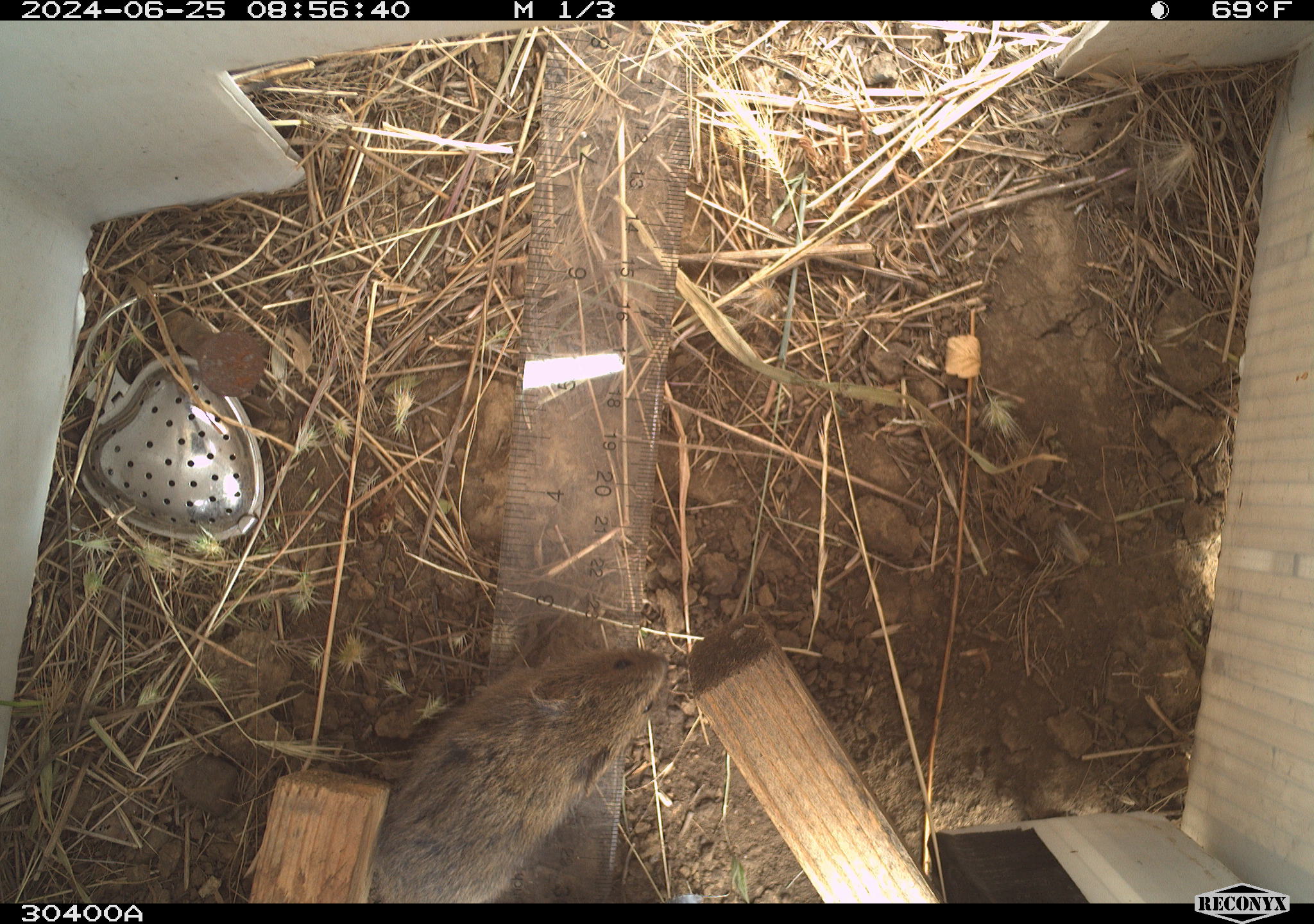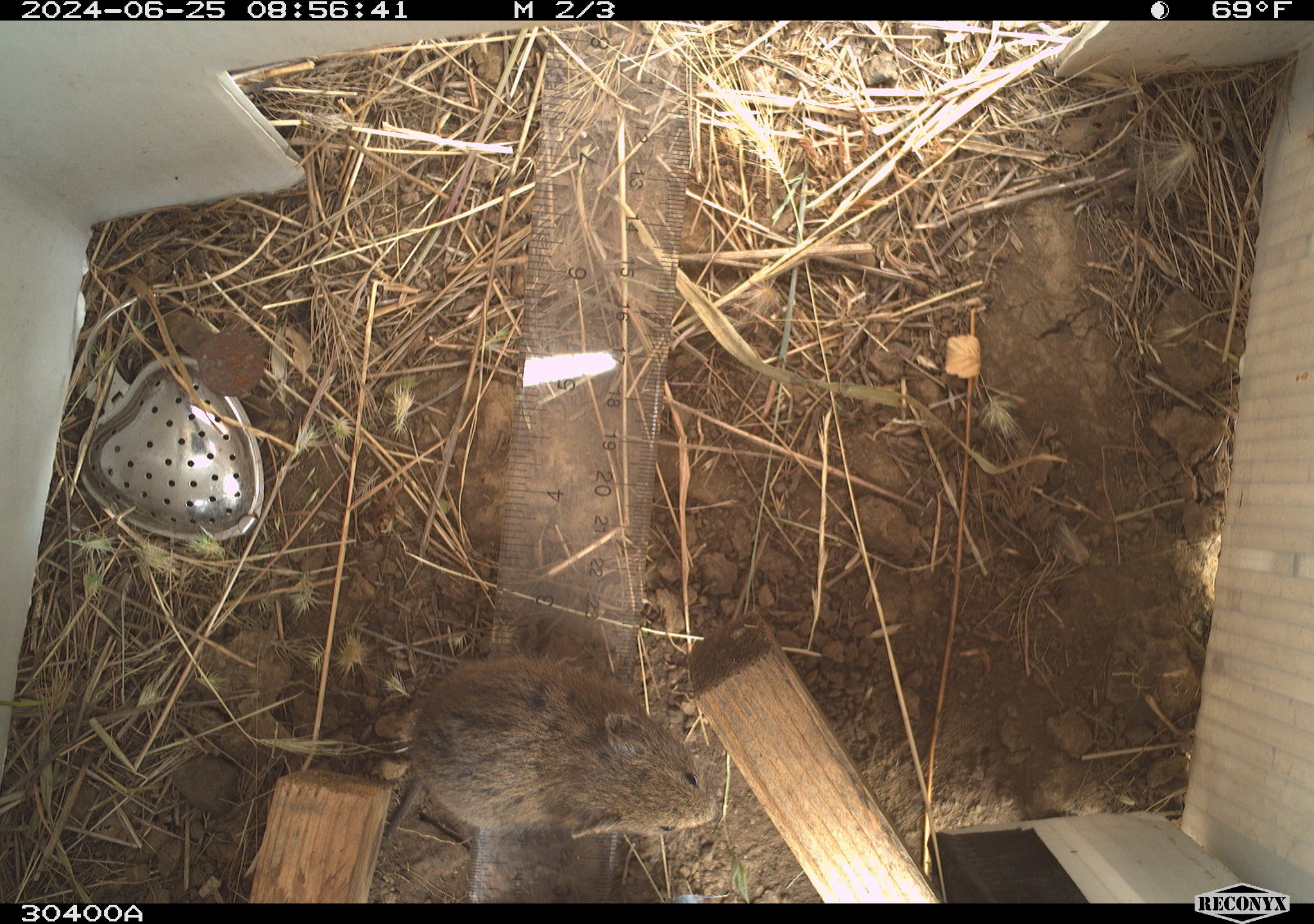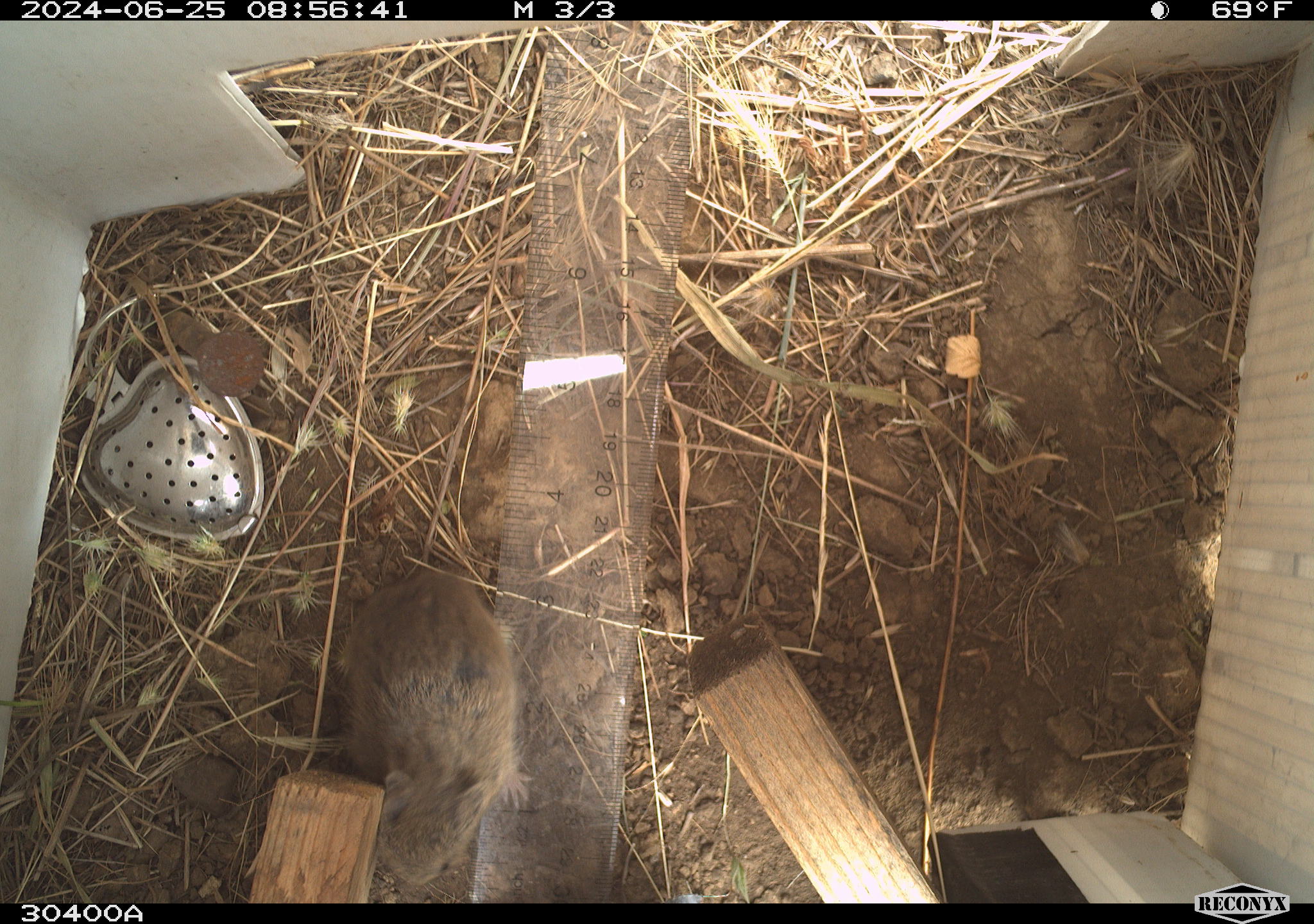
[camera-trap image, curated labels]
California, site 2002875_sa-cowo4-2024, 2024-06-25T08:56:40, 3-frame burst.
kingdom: Animalia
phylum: Chordata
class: Mammalia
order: Rodentia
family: Cricetidae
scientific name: Arvicolinae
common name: voles, lemmings, and muskrats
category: arvicolinae subfamily